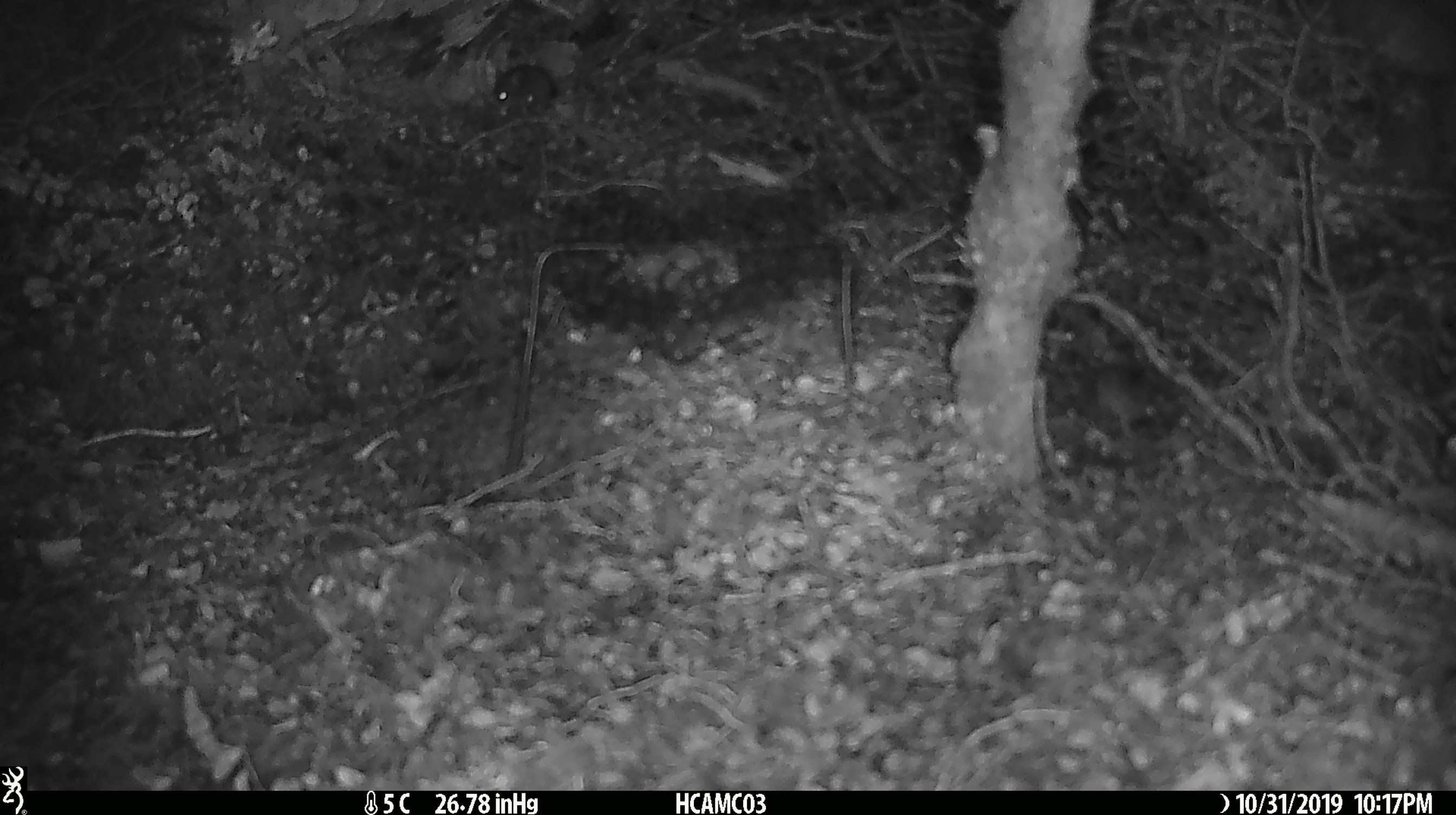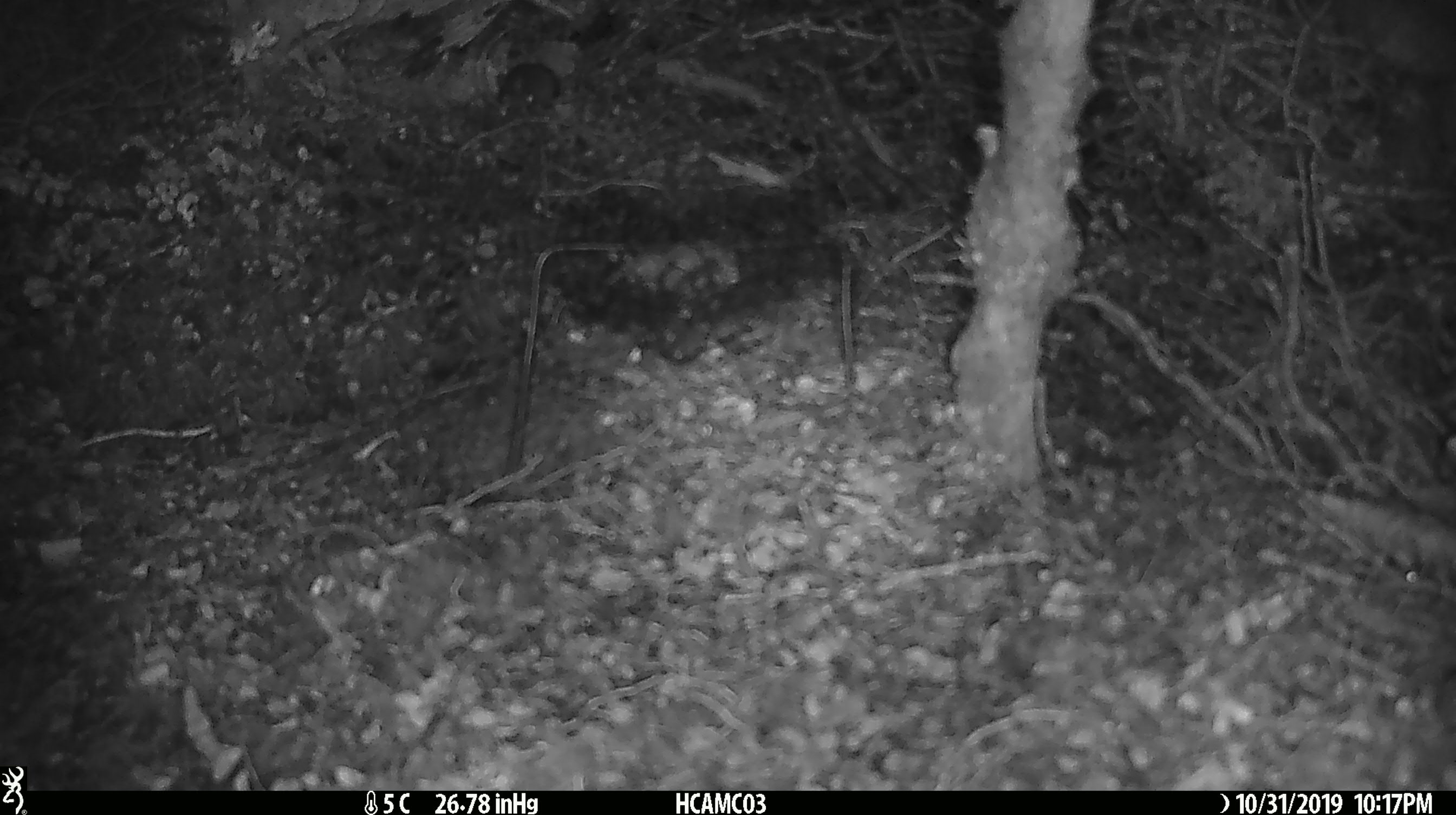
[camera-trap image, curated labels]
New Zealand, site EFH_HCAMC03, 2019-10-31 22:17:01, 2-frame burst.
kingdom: Animalia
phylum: Chordata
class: Mammalia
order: Rodentia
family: Muridae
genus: Mus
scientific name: Mus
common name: mouse